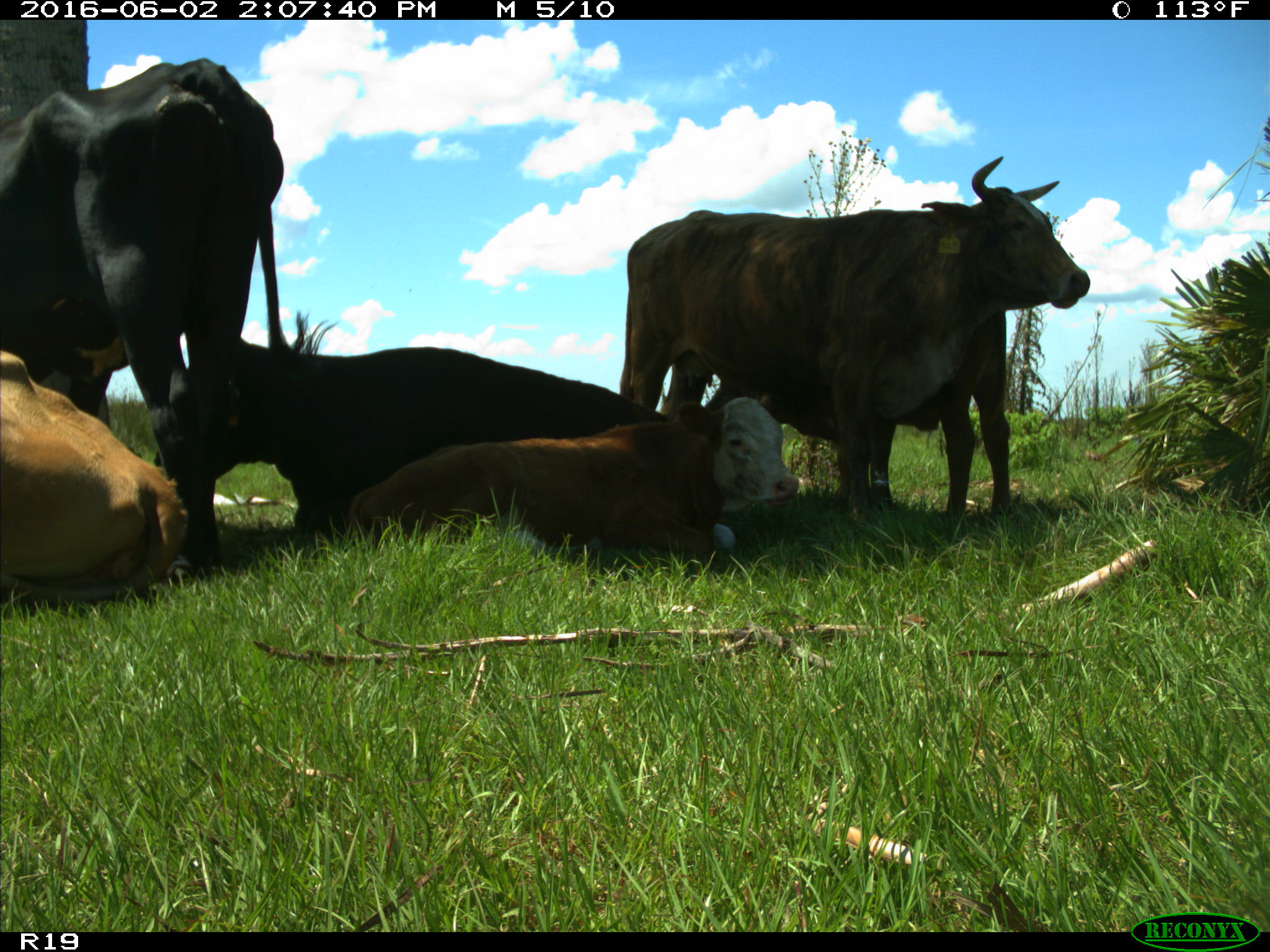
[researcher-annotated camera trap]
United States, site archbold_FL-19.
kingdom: Animalia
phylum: Chordata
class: Mammalia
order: Artiodactyla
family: Bovidae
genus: Bos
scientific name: Bos taurus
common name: domestic cow